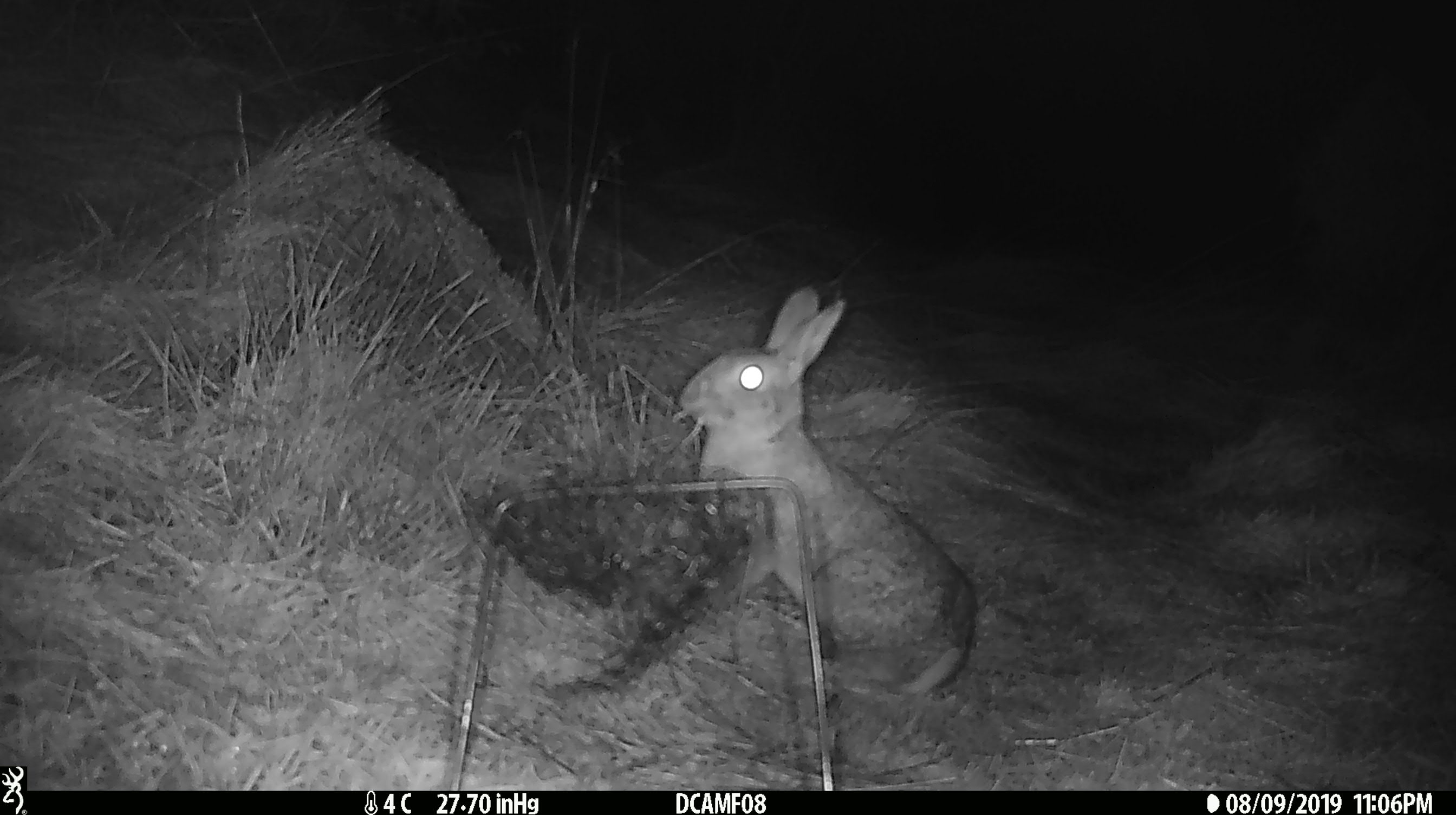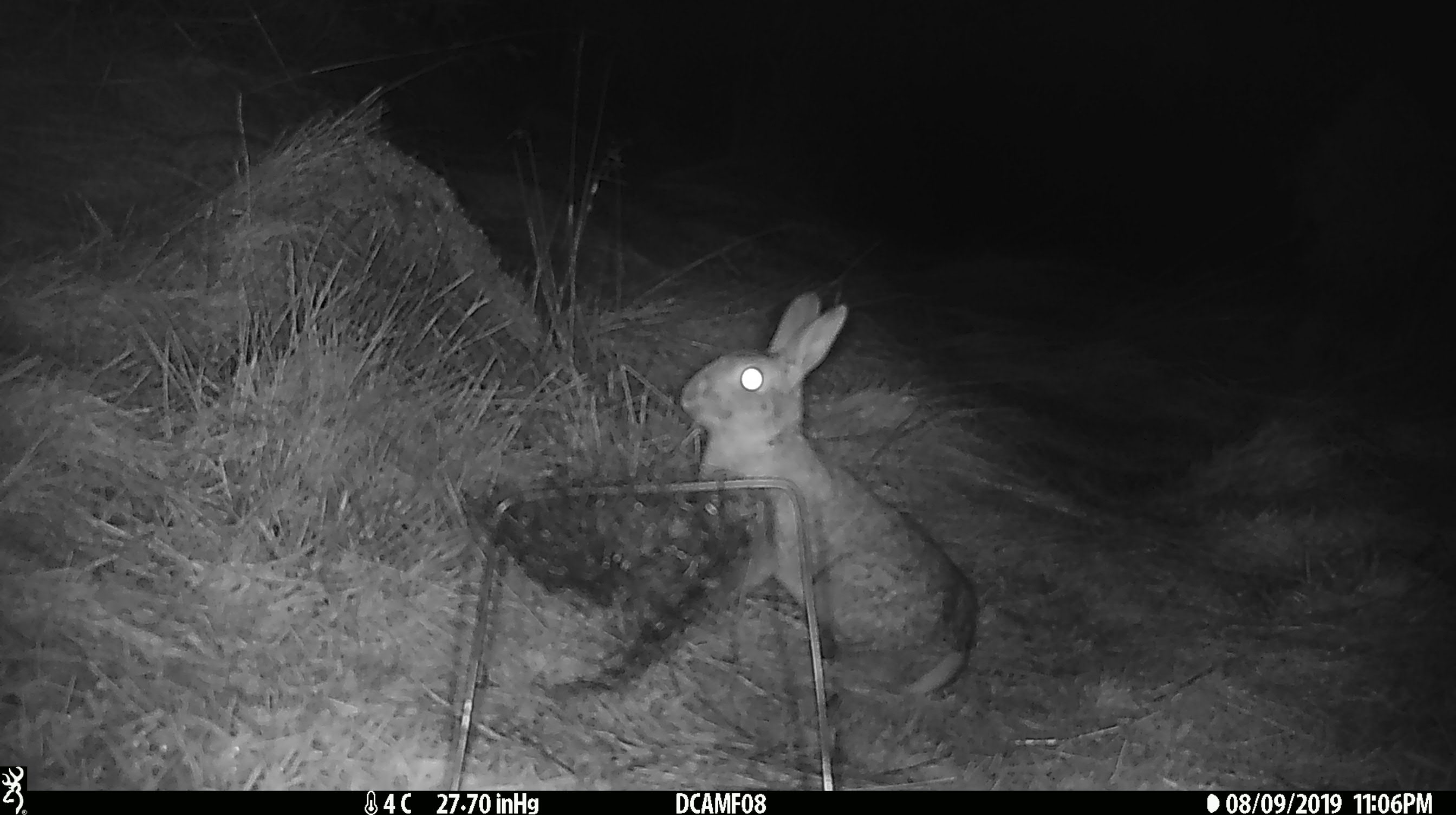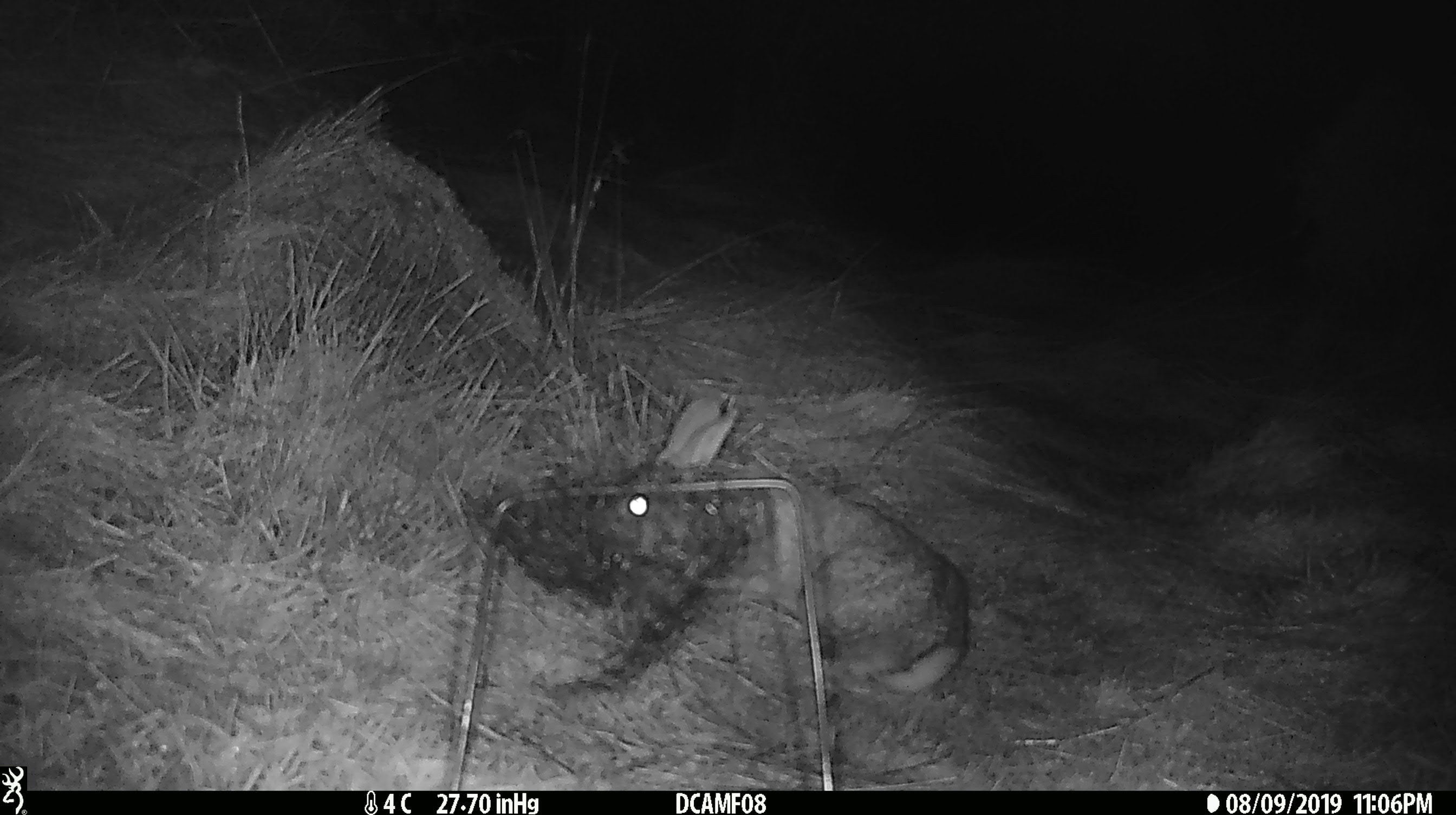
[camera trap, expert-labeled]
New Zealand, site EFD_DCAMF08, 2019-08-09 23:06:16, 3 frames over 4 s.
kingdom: Animalia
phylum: Chordata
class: Mammalia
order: Lagomorpha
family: Leporidae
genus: Oryctolagus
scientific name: Oryctolagus cuniculus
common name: european rabbit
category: rabbit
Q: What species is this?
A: Rabbit (european rabbit) (Oryctolagus cuniculus).